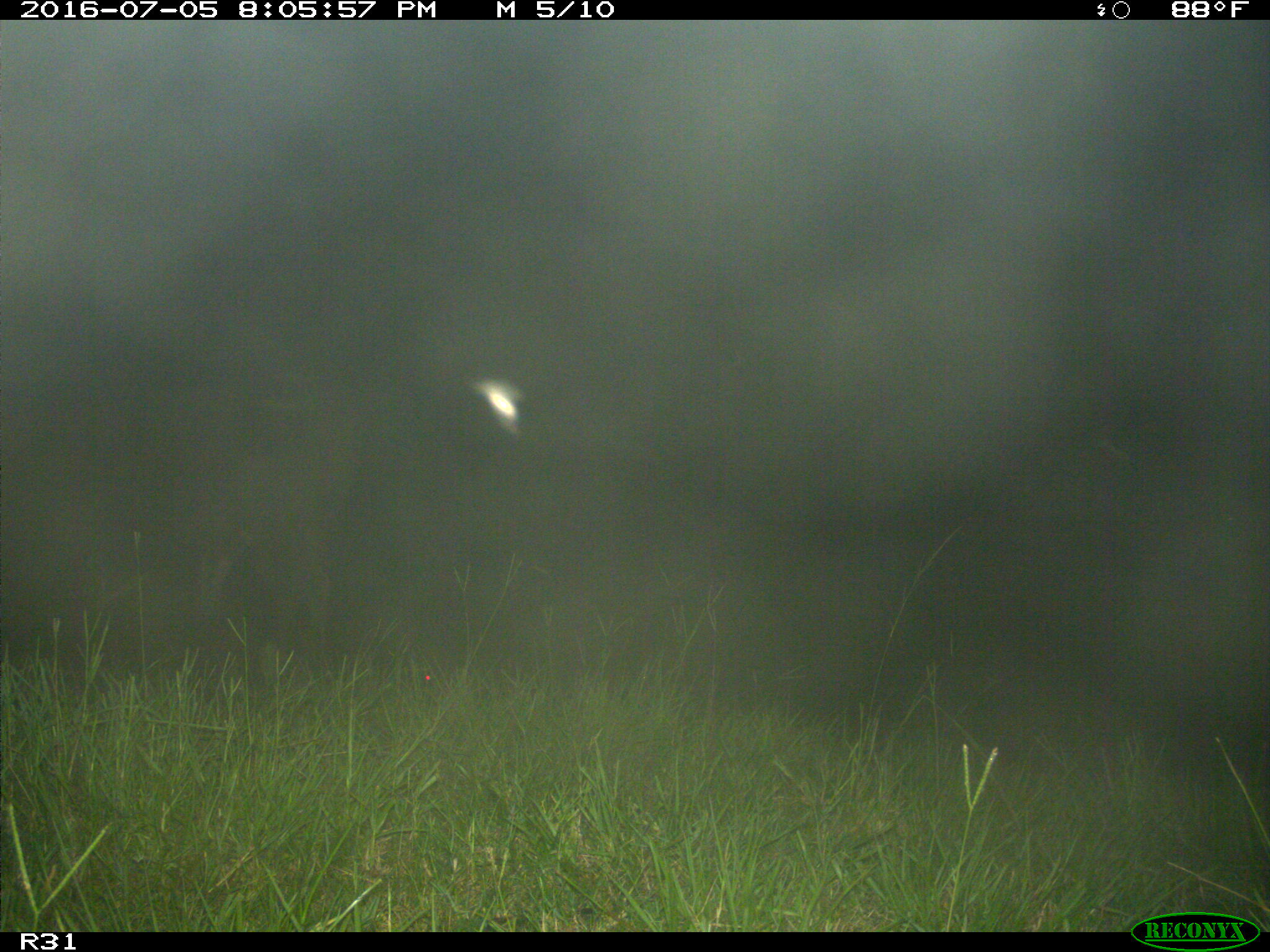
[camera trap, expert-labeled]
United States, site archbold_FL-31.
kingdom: Animalia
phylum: Chordata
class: Mammalia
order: Artiodactyla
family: Bovidae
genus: Bos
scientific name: Bos taurus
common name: domestic cow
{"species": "Bos taurus (domestic cow)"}